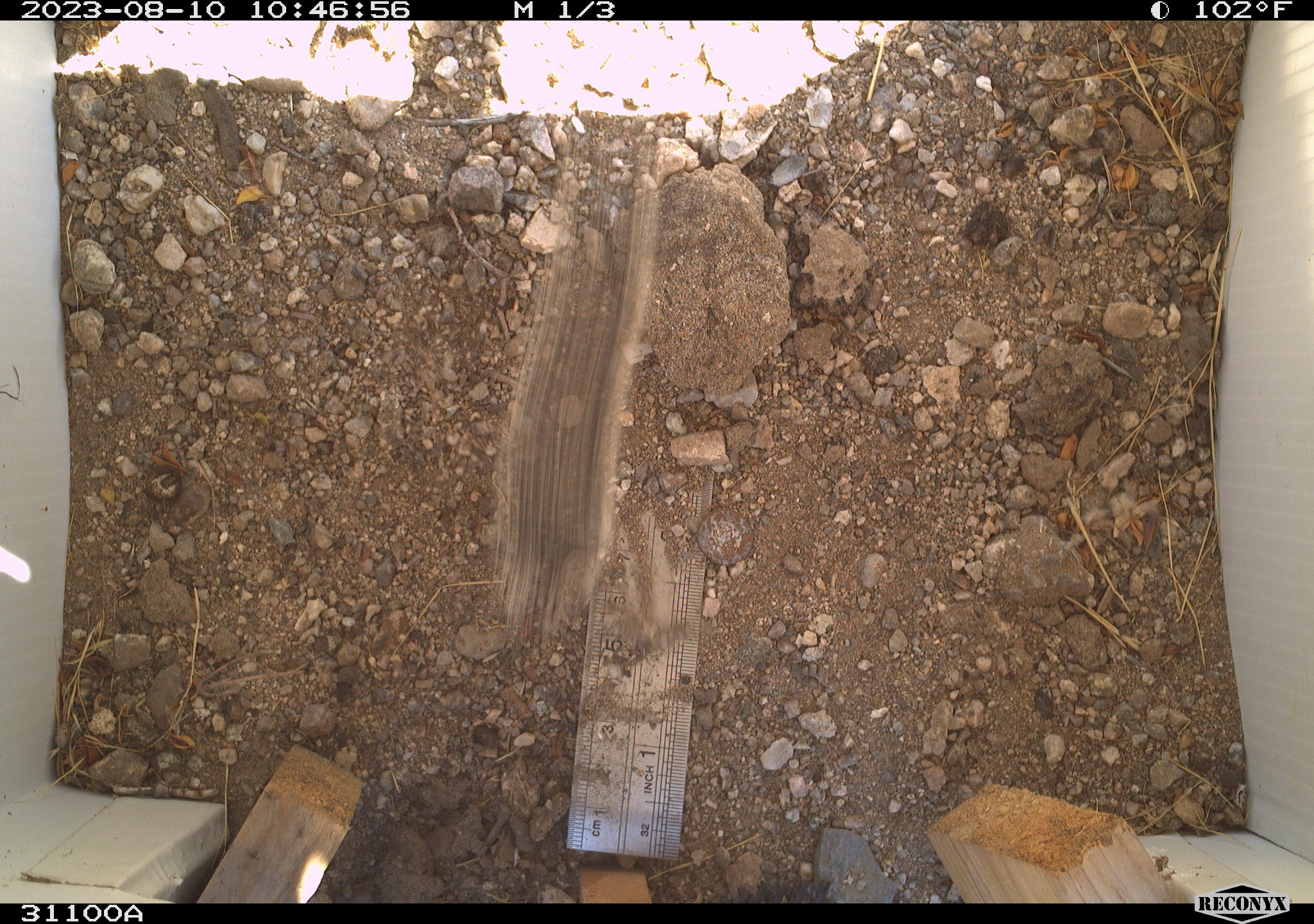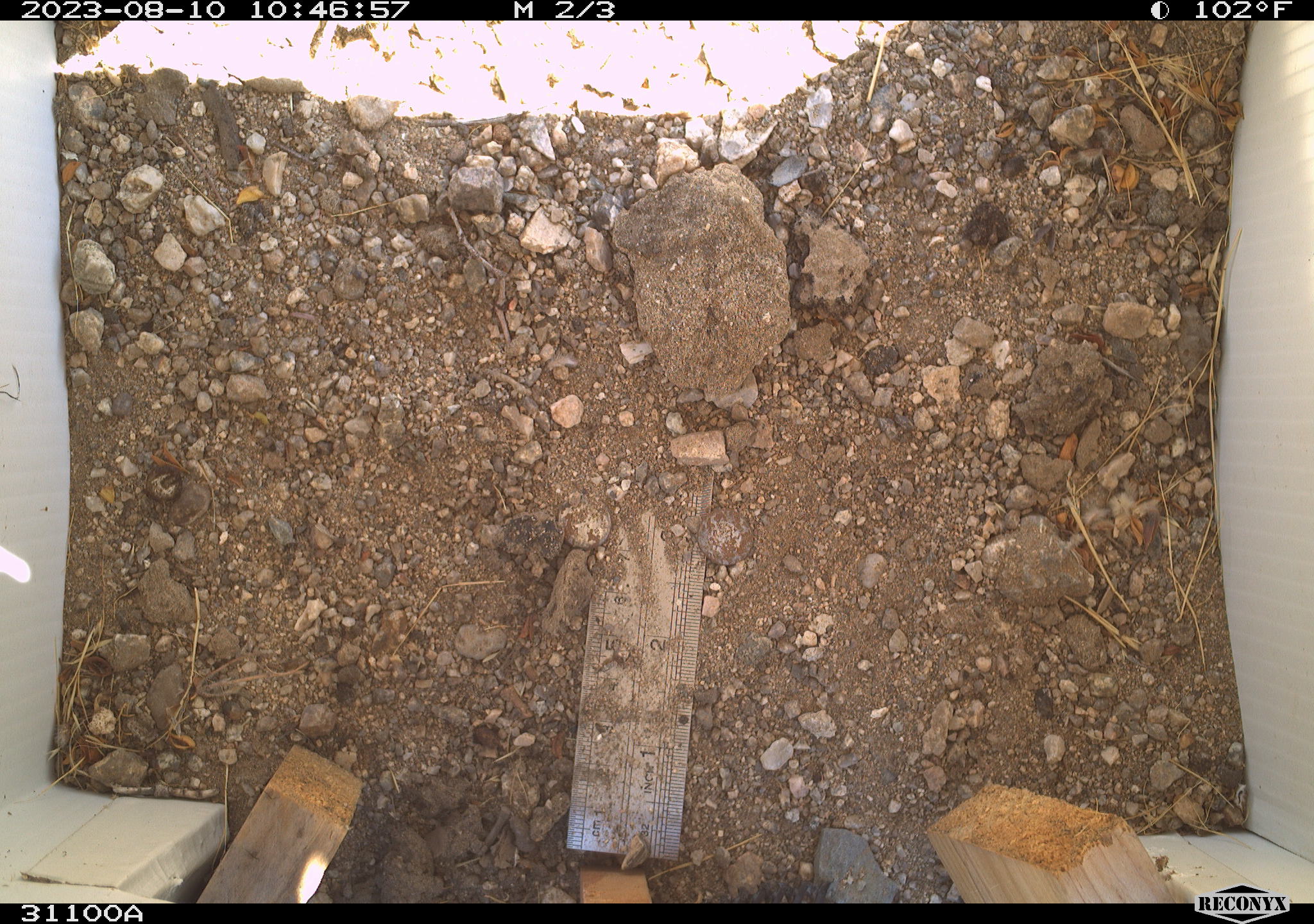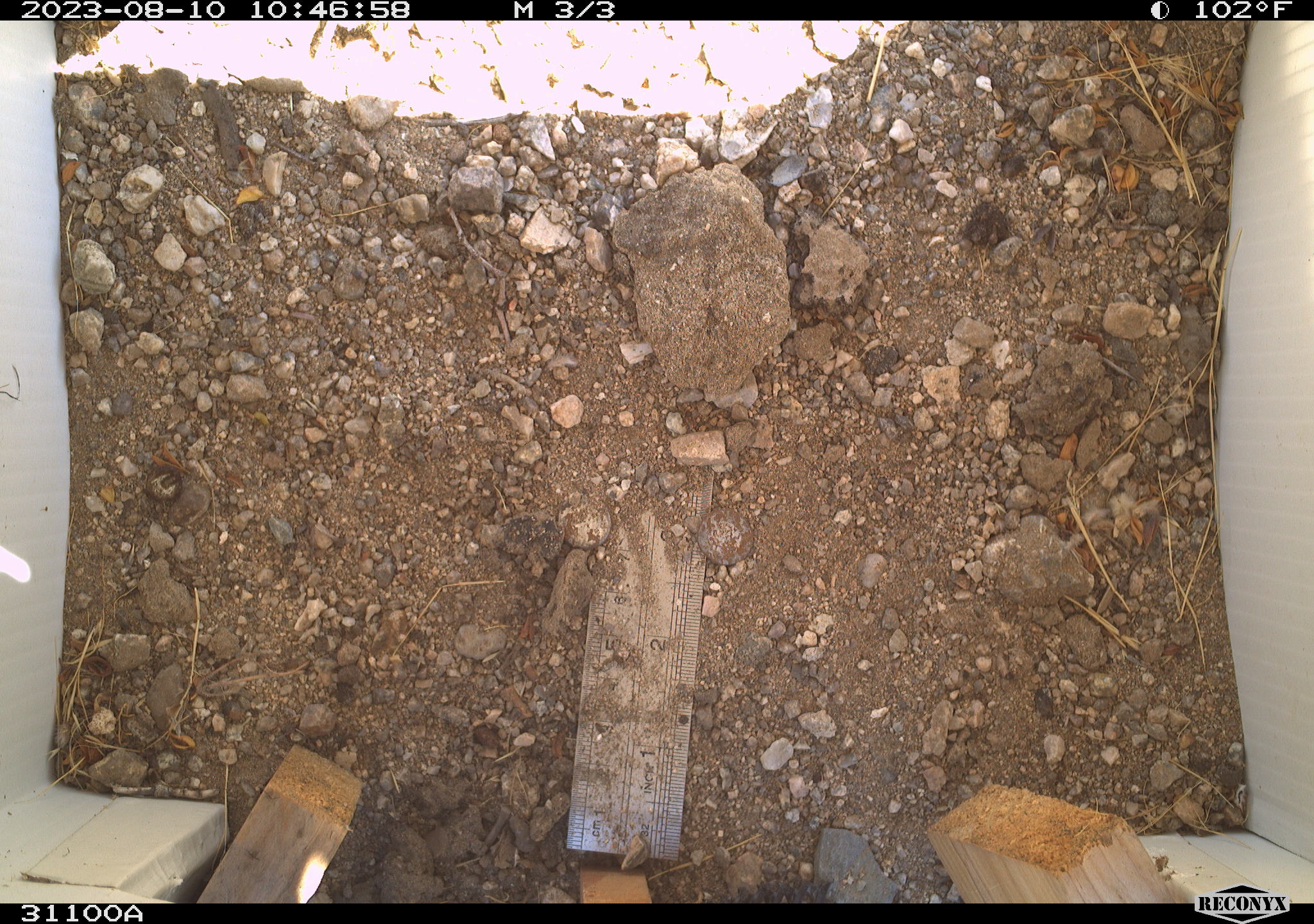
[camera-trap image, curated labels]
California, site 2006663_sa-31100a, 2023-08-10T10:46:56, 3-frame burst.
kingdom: Animalia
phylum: Chordata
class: Mammalia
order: Rodentia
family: Sciuridae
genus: Ammospermophilus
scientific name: Ammospermophilus leucurus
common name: white-tailed antelope squirrel